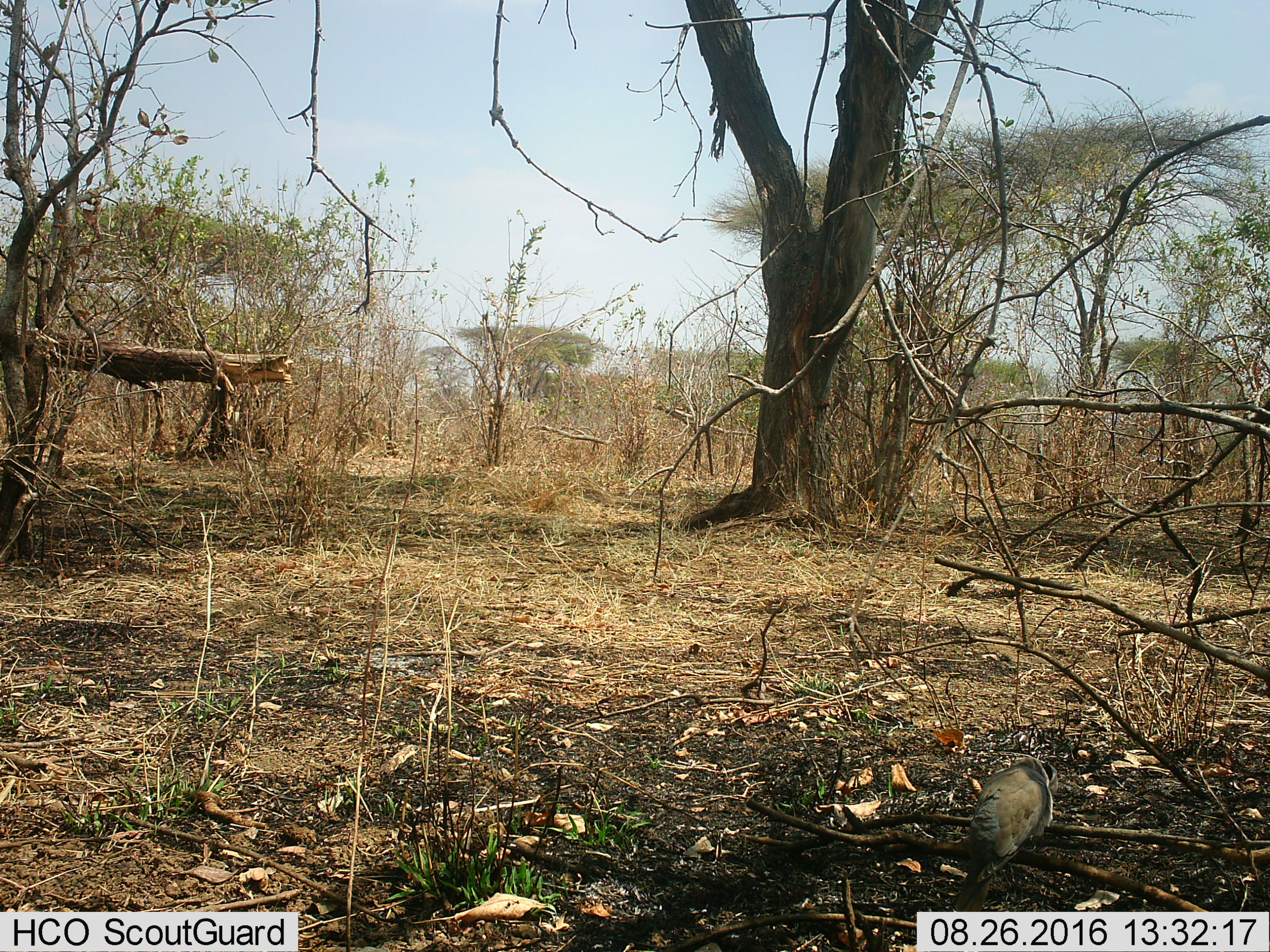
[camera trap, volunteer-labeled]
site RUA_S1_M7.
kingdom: Animalia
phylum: Chordata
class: Aves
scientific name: Aves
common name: bird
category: birdother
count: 1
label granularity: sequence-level